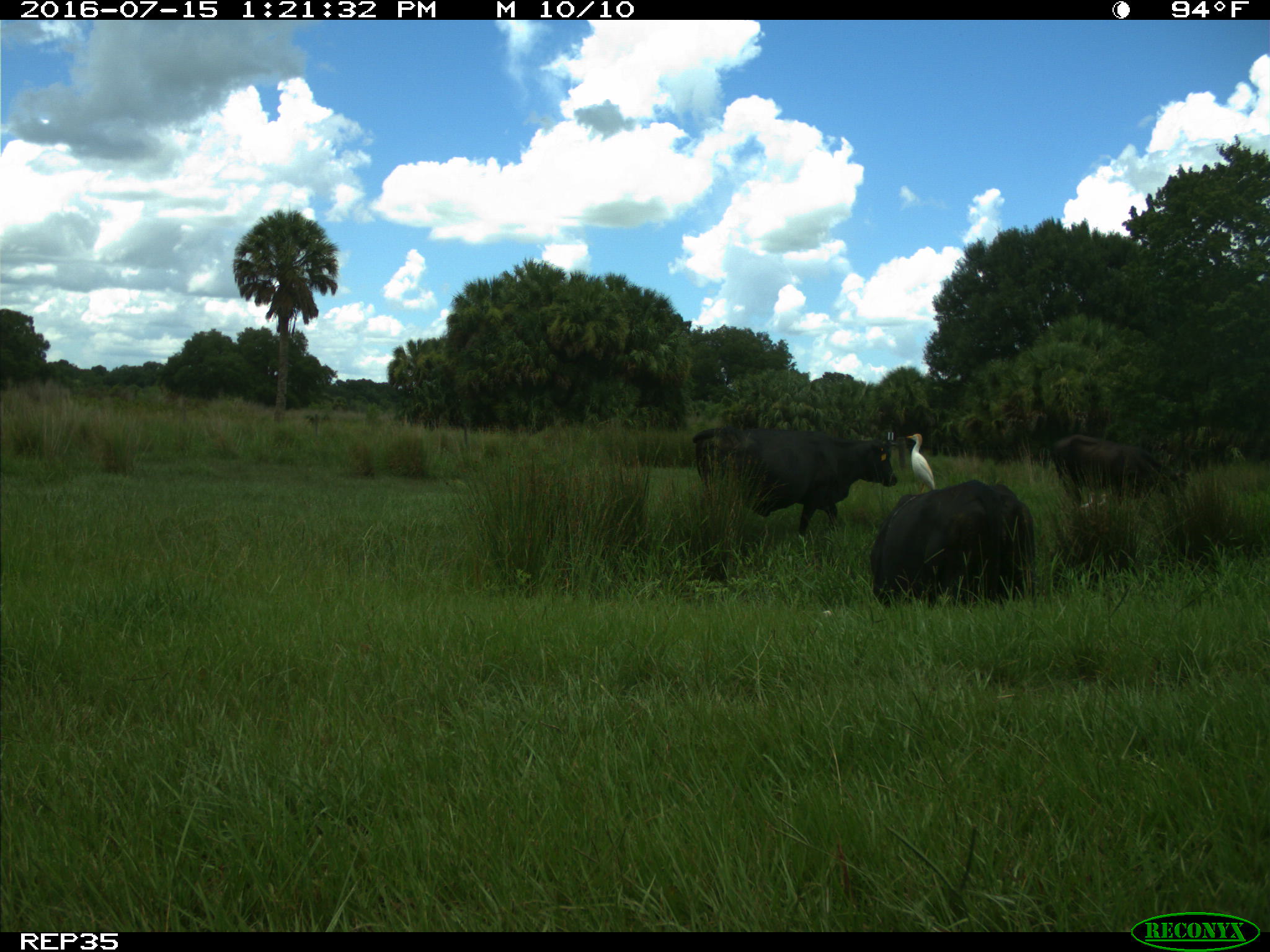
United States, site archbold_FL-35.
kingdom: Animalia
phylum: Chordata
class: Mammalia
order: Artiodactyla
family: Bovidae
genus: Bos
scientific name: Bos taurus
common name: domestic cow